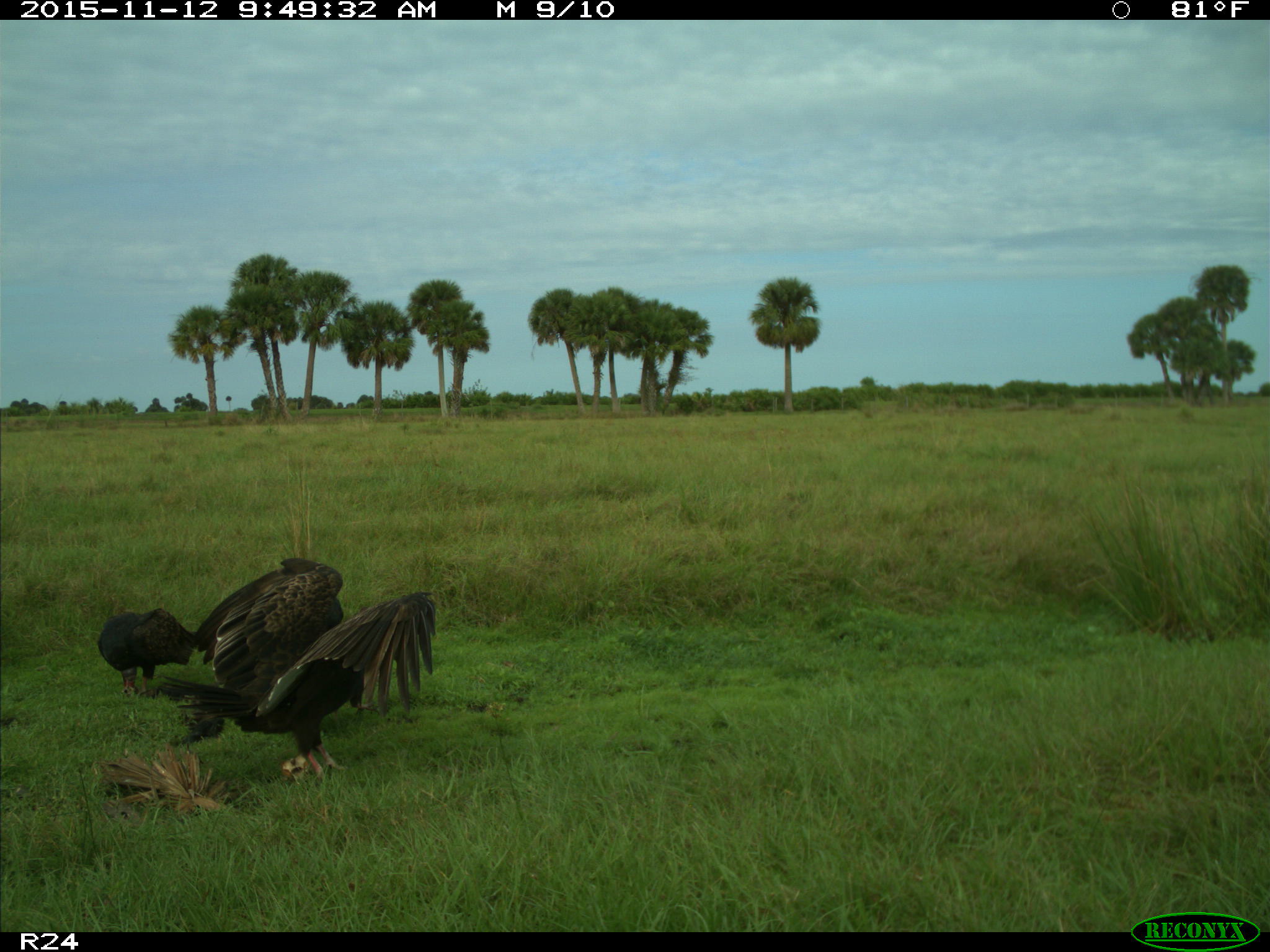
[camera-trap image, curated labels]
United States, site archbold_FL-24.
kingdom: Animalia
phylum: Chordata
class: Aves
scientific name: Aves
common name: birds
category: unidentified bird